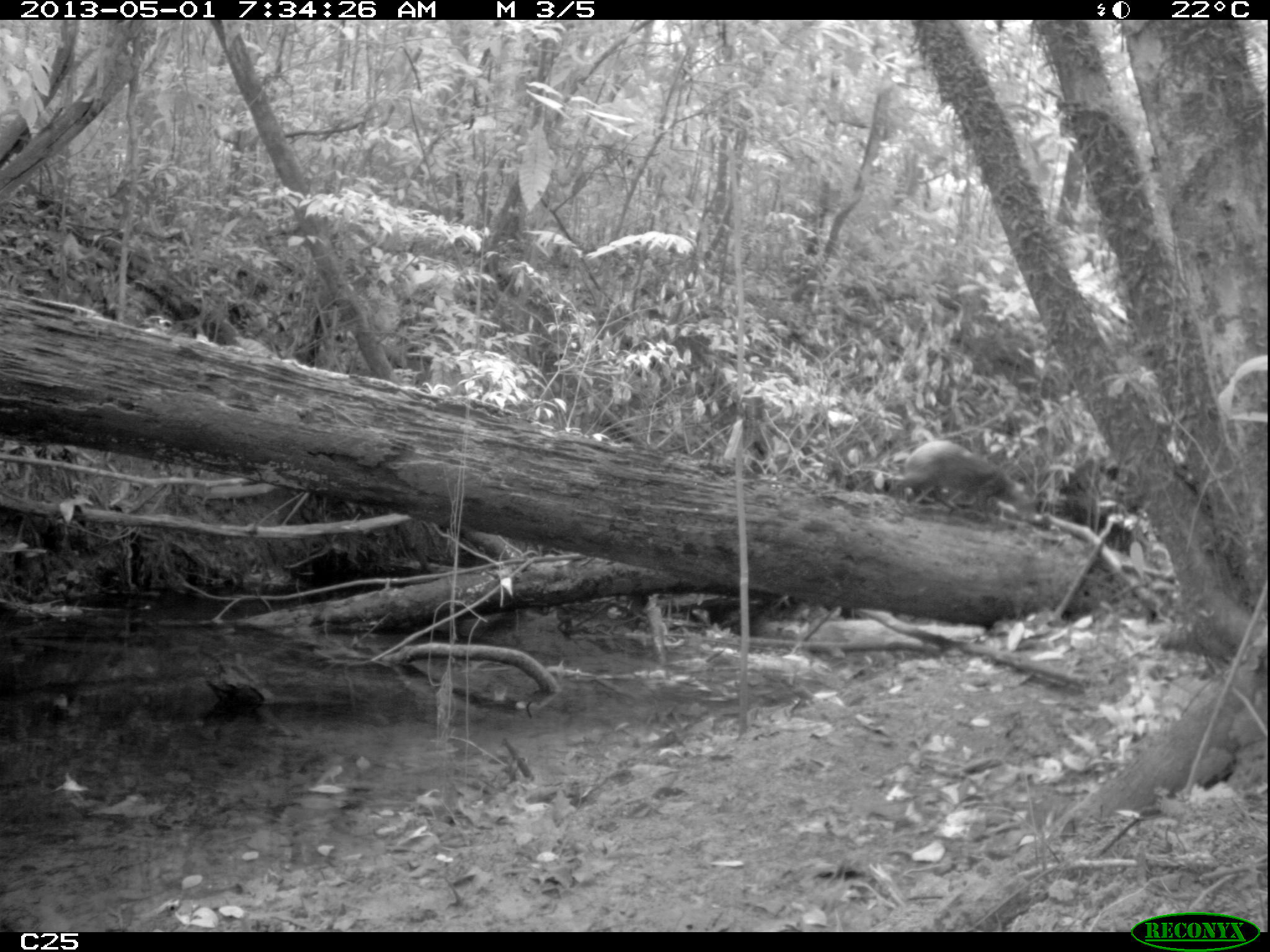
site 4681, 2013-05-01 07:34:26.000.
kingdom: Animalia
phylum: Chordata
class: Mammalia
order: Rodentia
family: Dasyproctidae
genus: Dasyprocta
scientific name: Dasyprocta leporina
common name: red-rumped agouti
Dasyprocta leporina (red-rumped agouti), count 1, age adult.